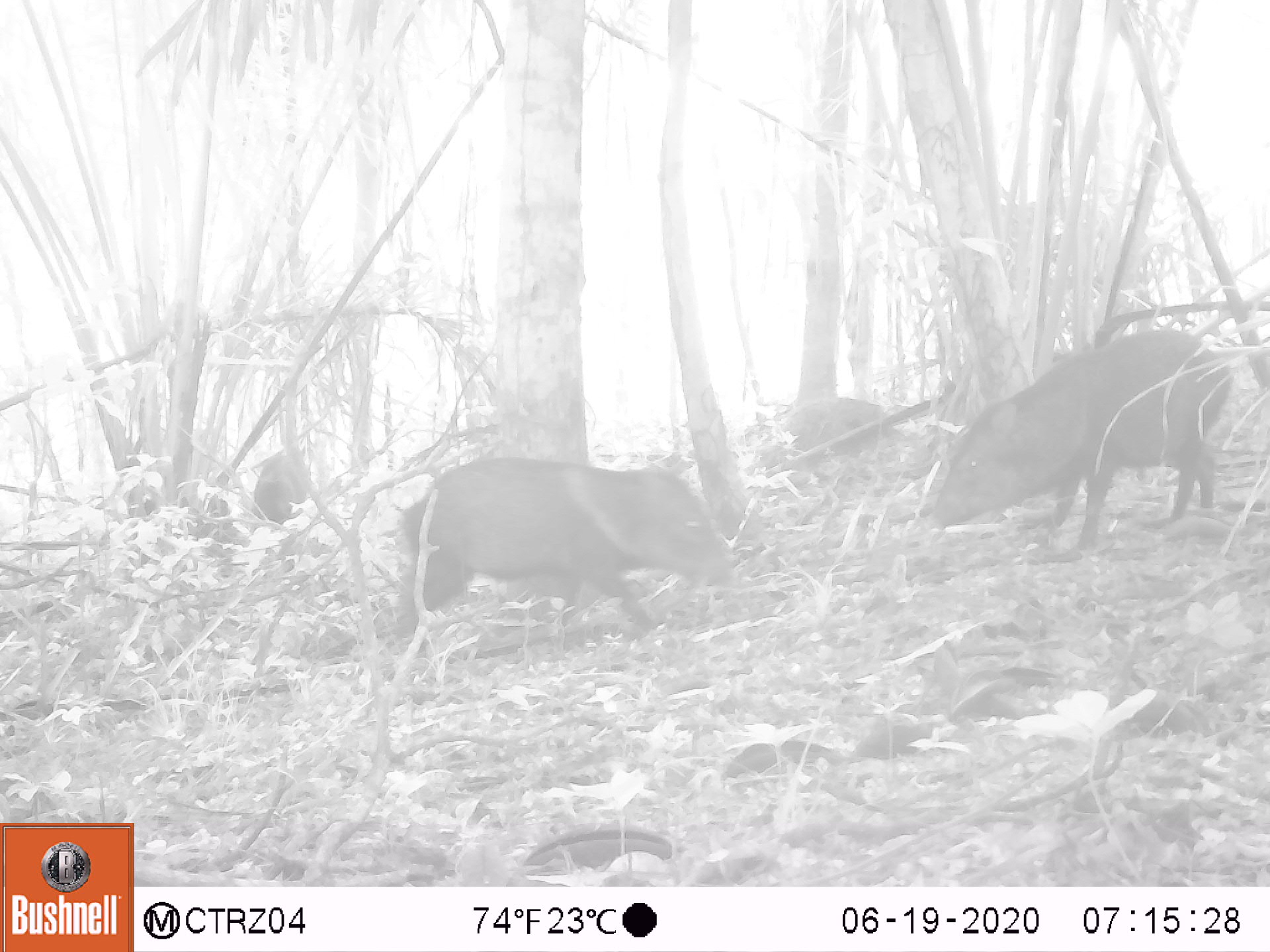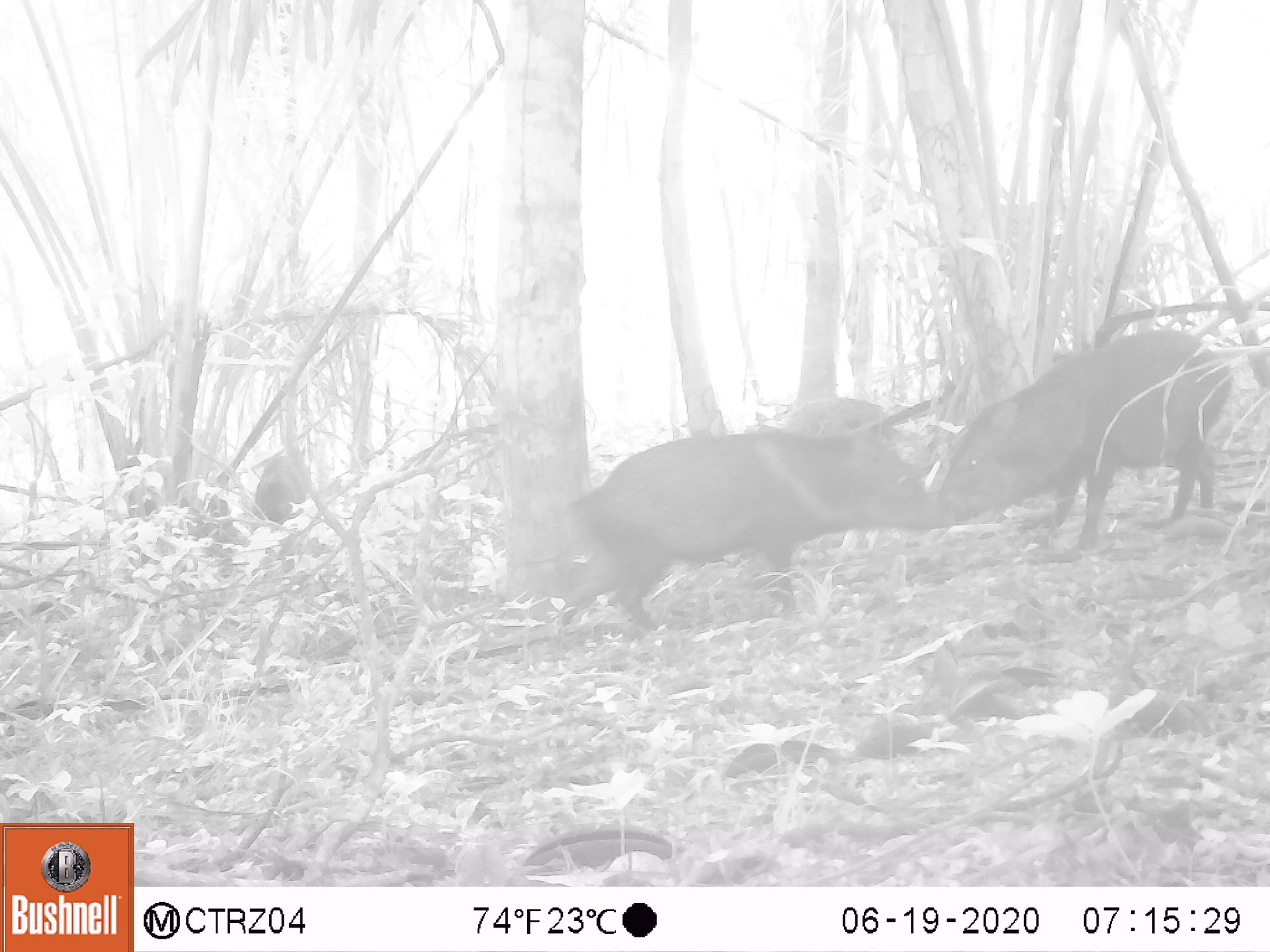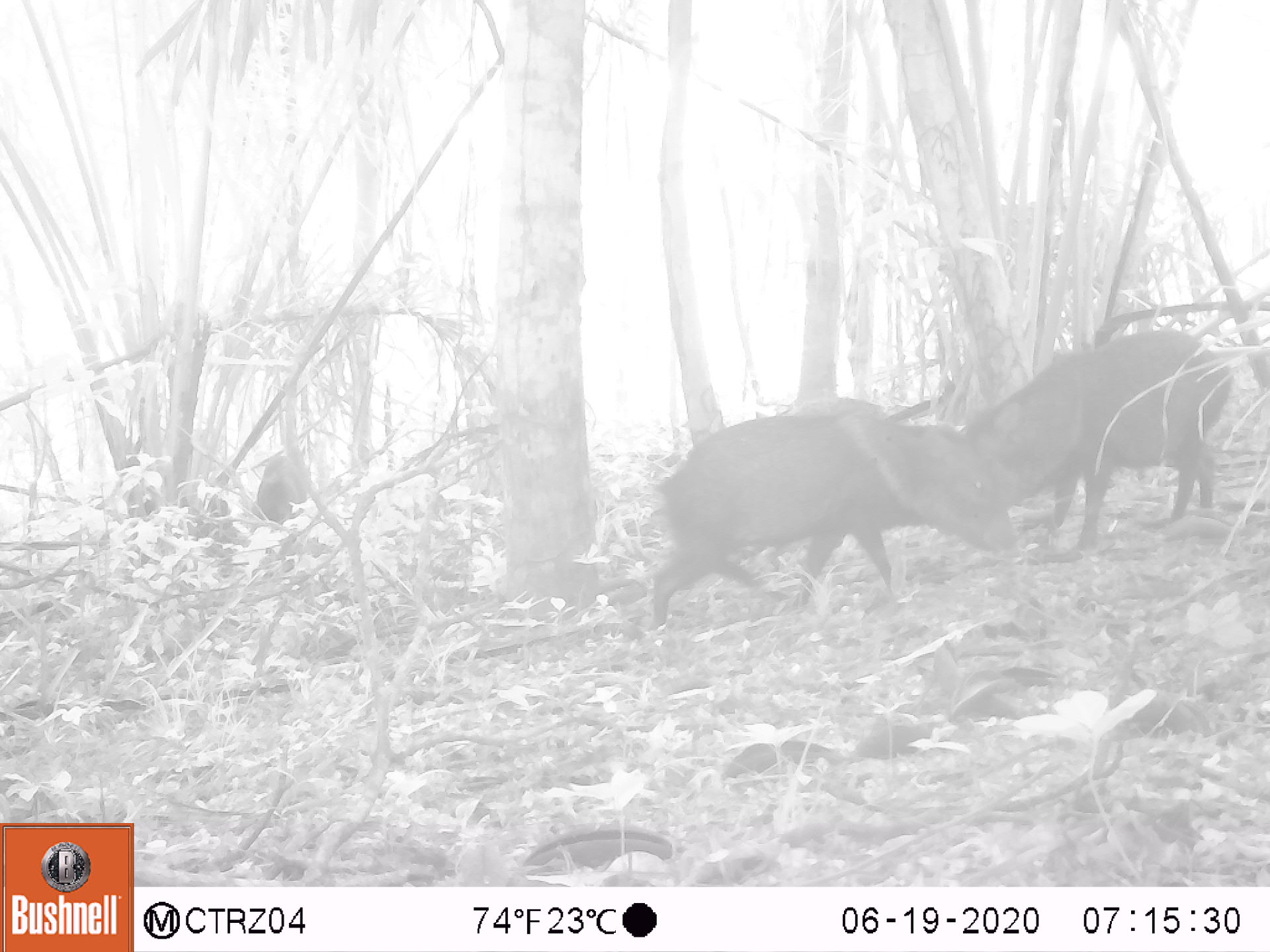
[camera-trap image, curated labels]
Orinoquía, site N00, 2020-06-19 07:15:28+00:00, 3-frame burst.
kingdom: Animalia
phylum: Chordata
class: Mammalia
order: Artiodactyla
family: Tayassuidae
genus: Pecari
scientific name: Pecari tajacu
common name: collared peccary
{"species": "collared peccary (Pecari tajacu)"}